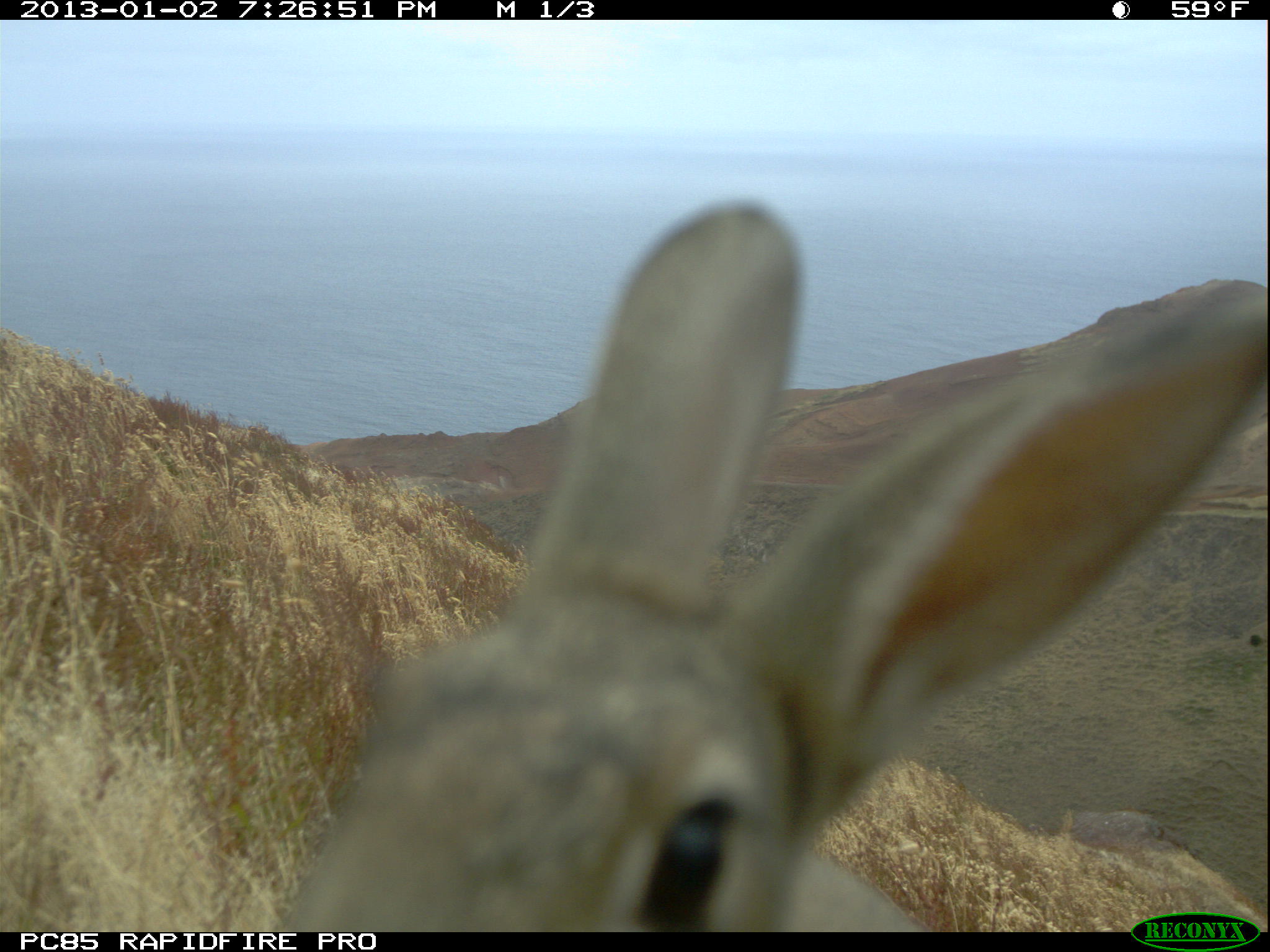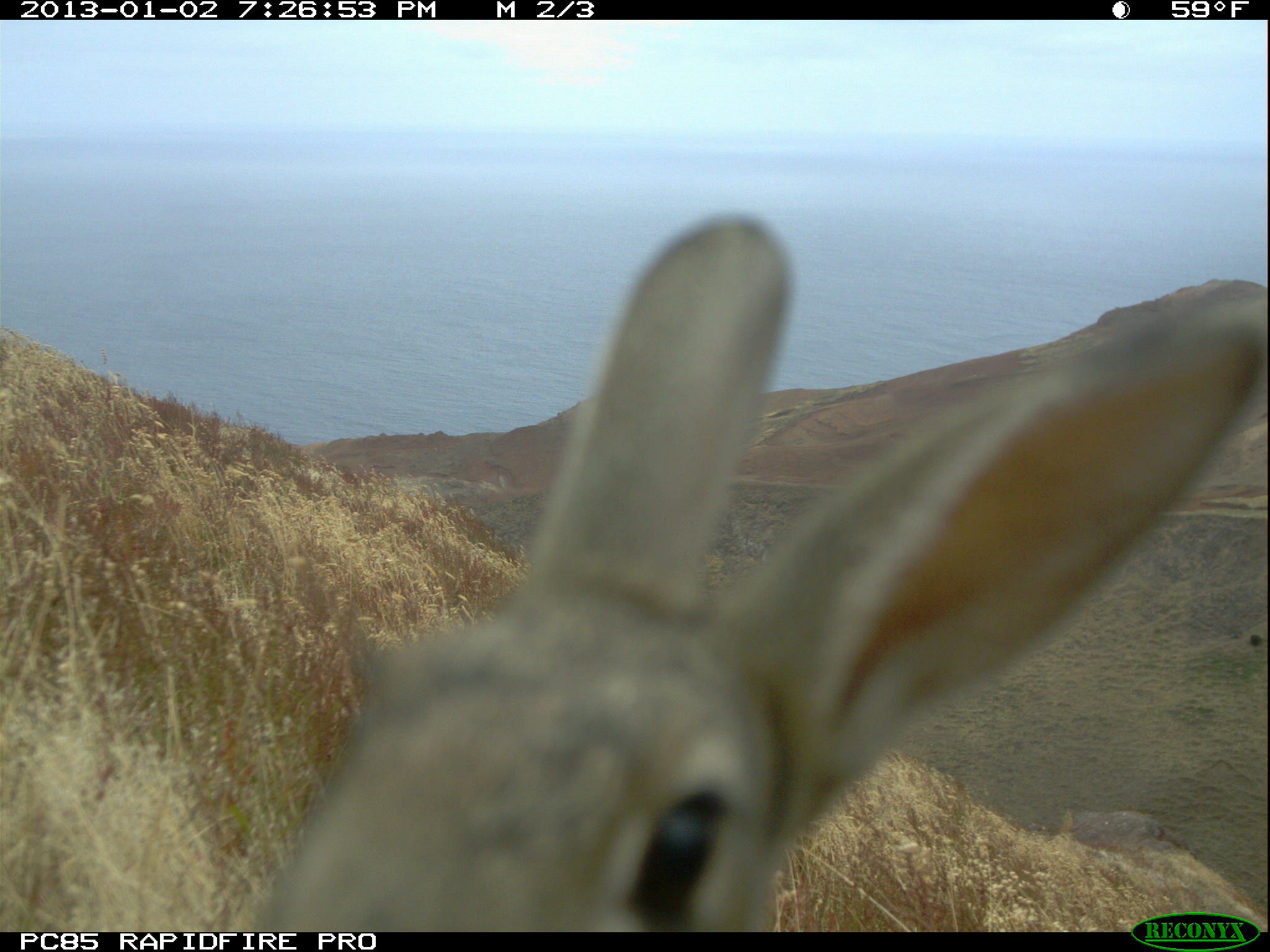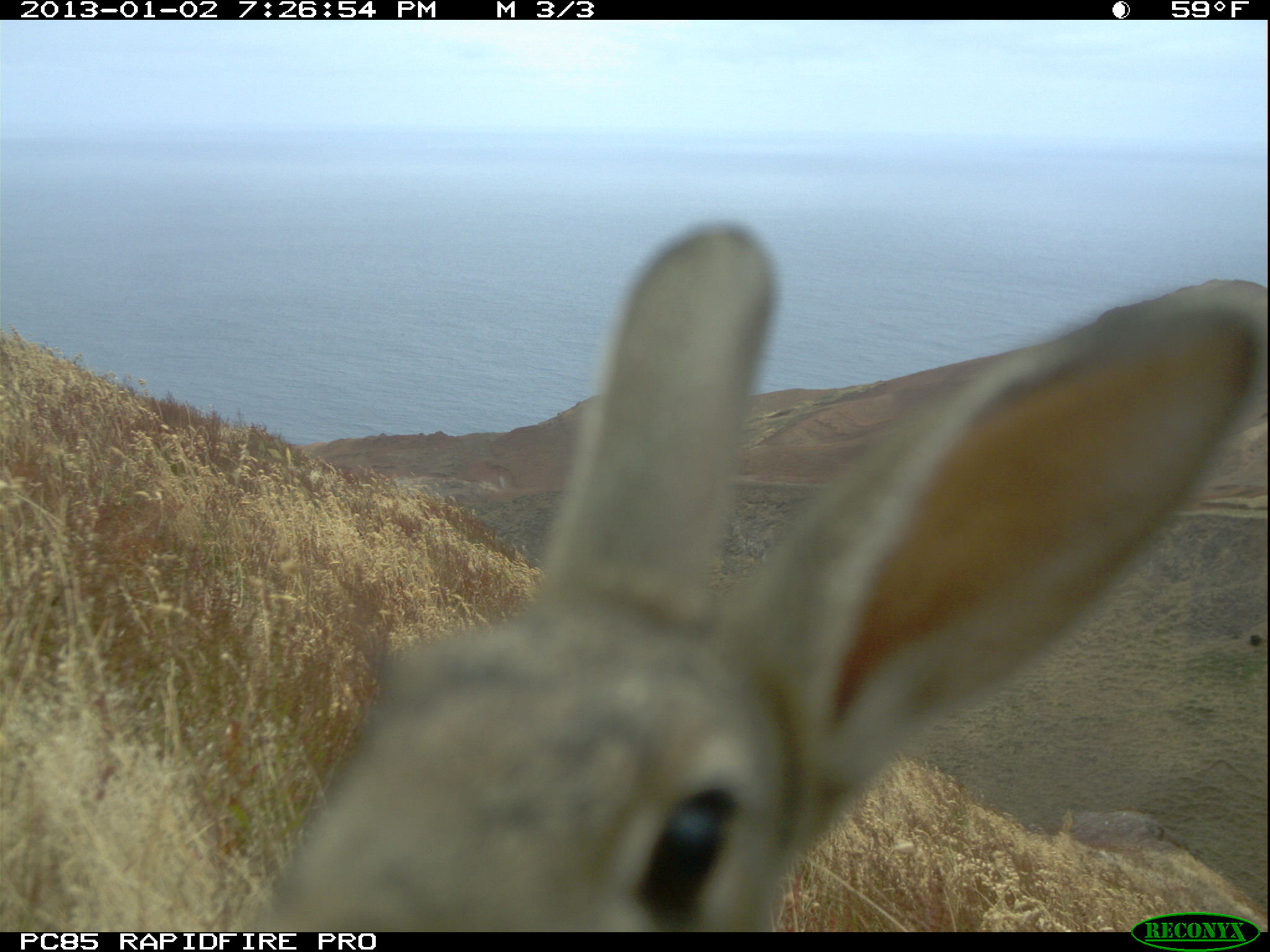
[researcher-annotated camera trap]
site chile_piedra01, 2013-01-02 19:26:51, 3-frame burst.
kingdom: Animalia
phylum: Chordata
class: Mammalia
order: Lagomorpha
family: Leporidae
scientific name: Leporidae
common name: rabbits and hares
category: rabbit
Rabbit (rabbits and hares) (Leporidae).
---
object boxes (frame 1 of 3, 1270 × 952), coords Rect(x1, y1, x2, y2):
rabbit: Rect(257, 196, 1270, 928)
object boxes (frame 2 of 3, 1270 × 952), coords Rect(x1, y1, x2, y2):
rabbit: Rect(234, 211, 1270, 931)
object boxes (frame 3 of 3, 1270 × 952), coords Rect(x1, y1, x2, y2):
rabbit: Rect(236, 227, 1263, 931)